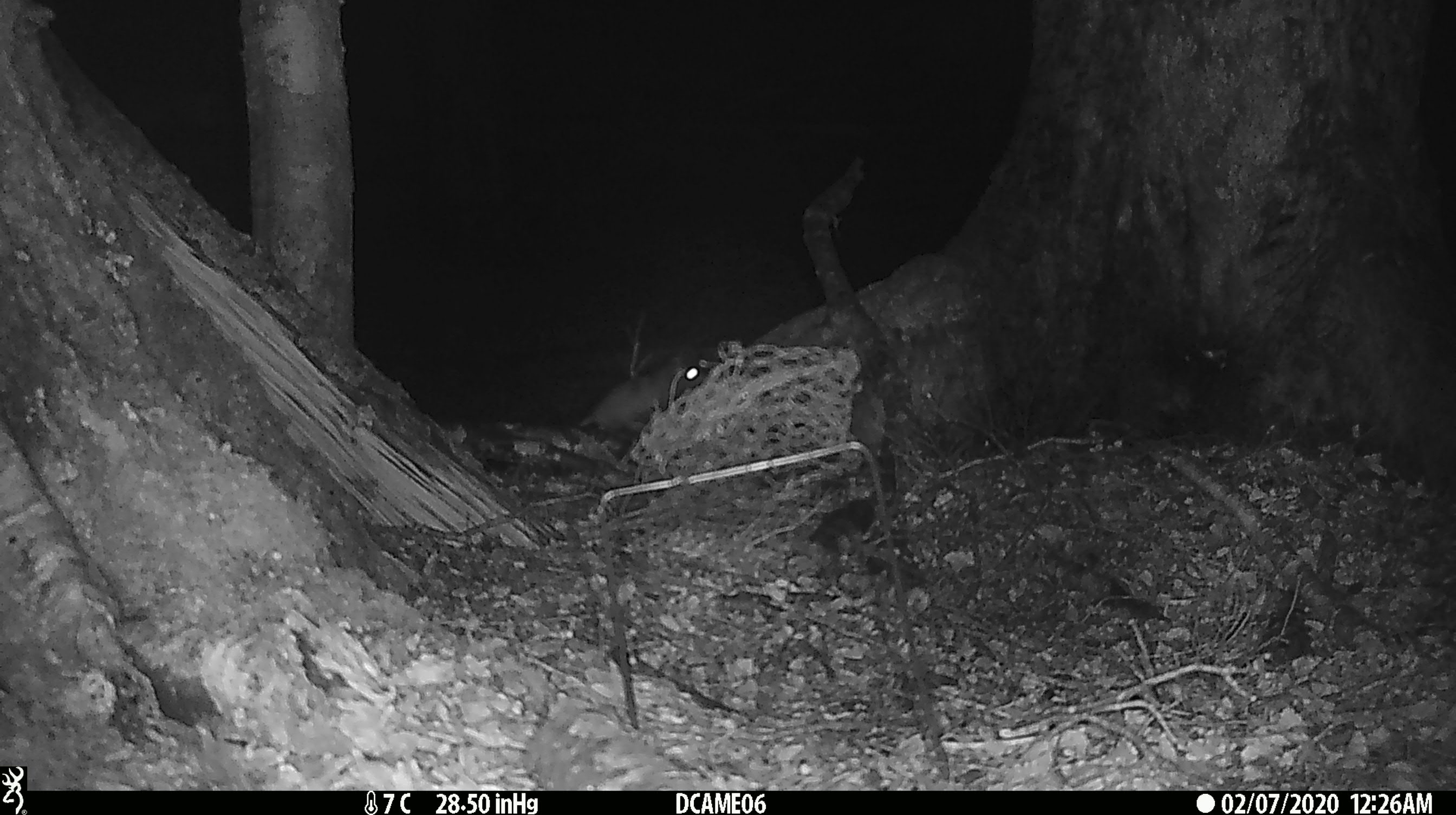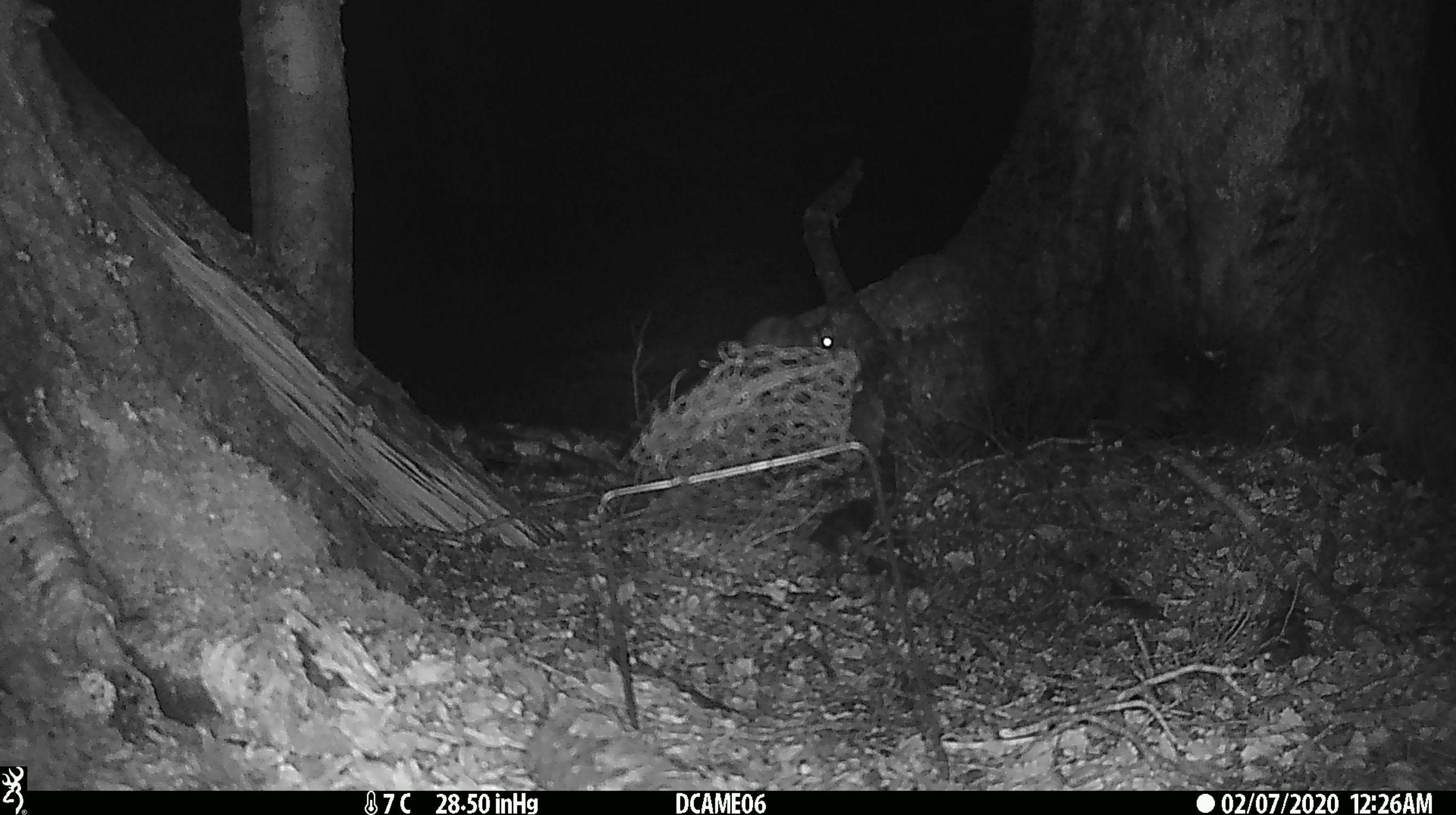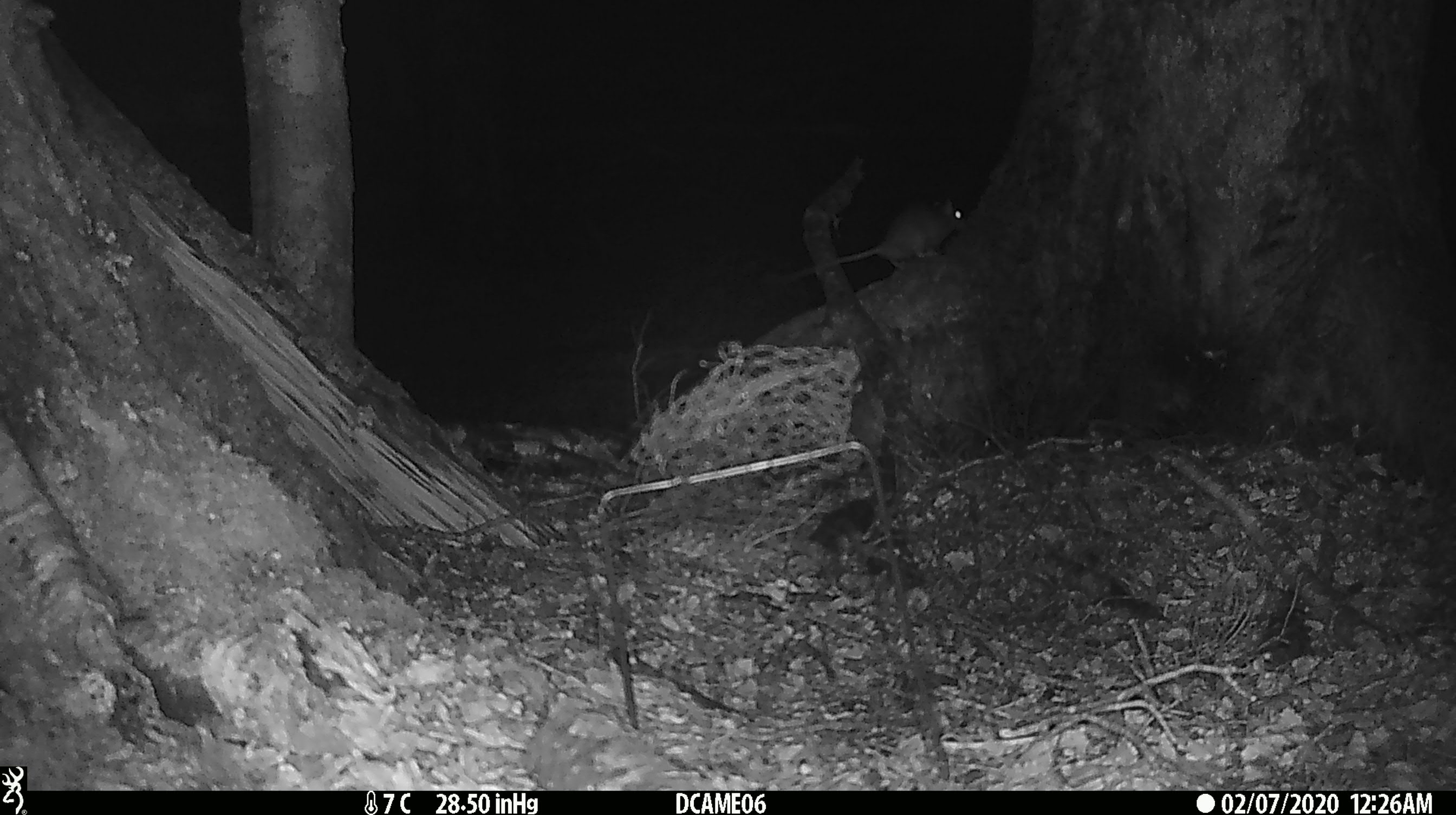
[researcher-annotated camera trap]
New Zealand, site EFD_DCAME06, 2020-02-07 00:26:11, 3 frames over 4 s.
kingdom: Animalia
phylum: Chordata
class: Mammalia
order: Rodentia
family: Muridae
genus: Mus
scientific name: Mus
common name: mouse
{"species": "mouse (Mus)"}